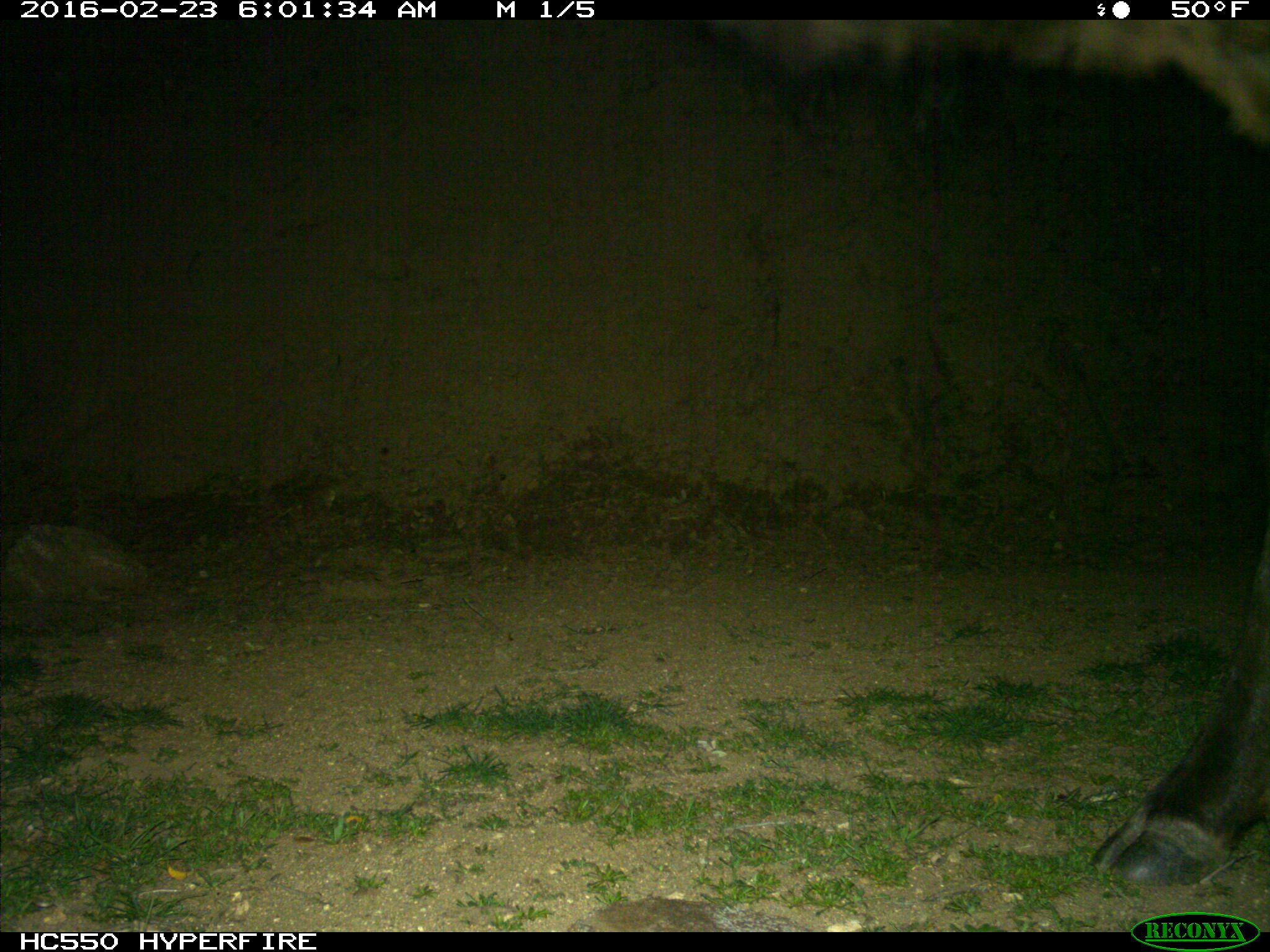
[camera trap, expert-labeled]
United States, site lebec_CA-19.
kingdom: Animalia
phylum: Chordata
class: Mammalia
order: Artiodactyla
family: Cervidae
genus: Cervus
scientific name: Cervus canadensis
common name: elk